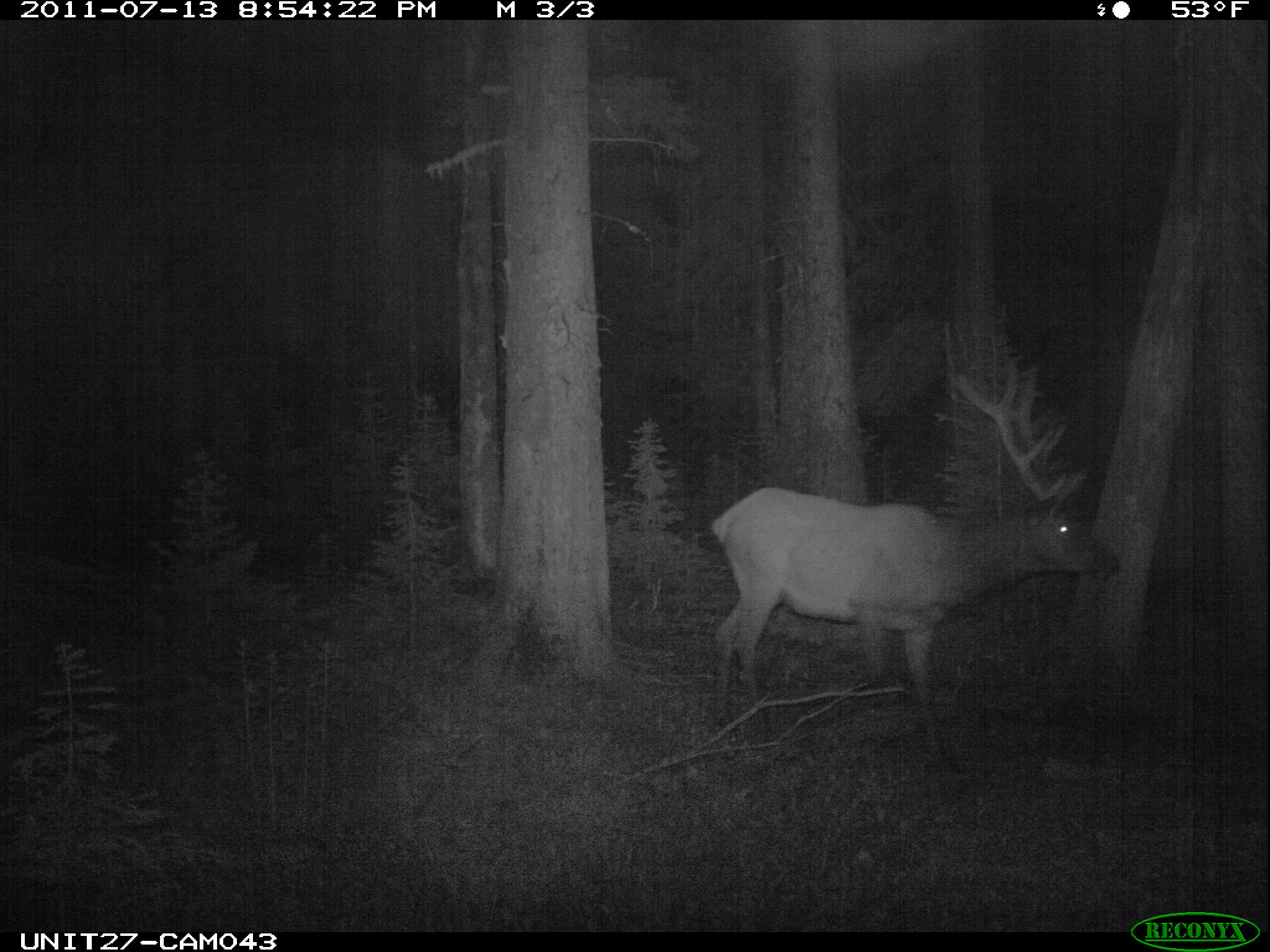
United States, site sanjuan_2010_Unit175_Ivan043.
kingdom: Animalia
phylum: Chordata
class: Mammalia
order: Artiodactyla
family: Cervidae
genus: Cervus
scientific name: Cervus elaphus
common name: red deer